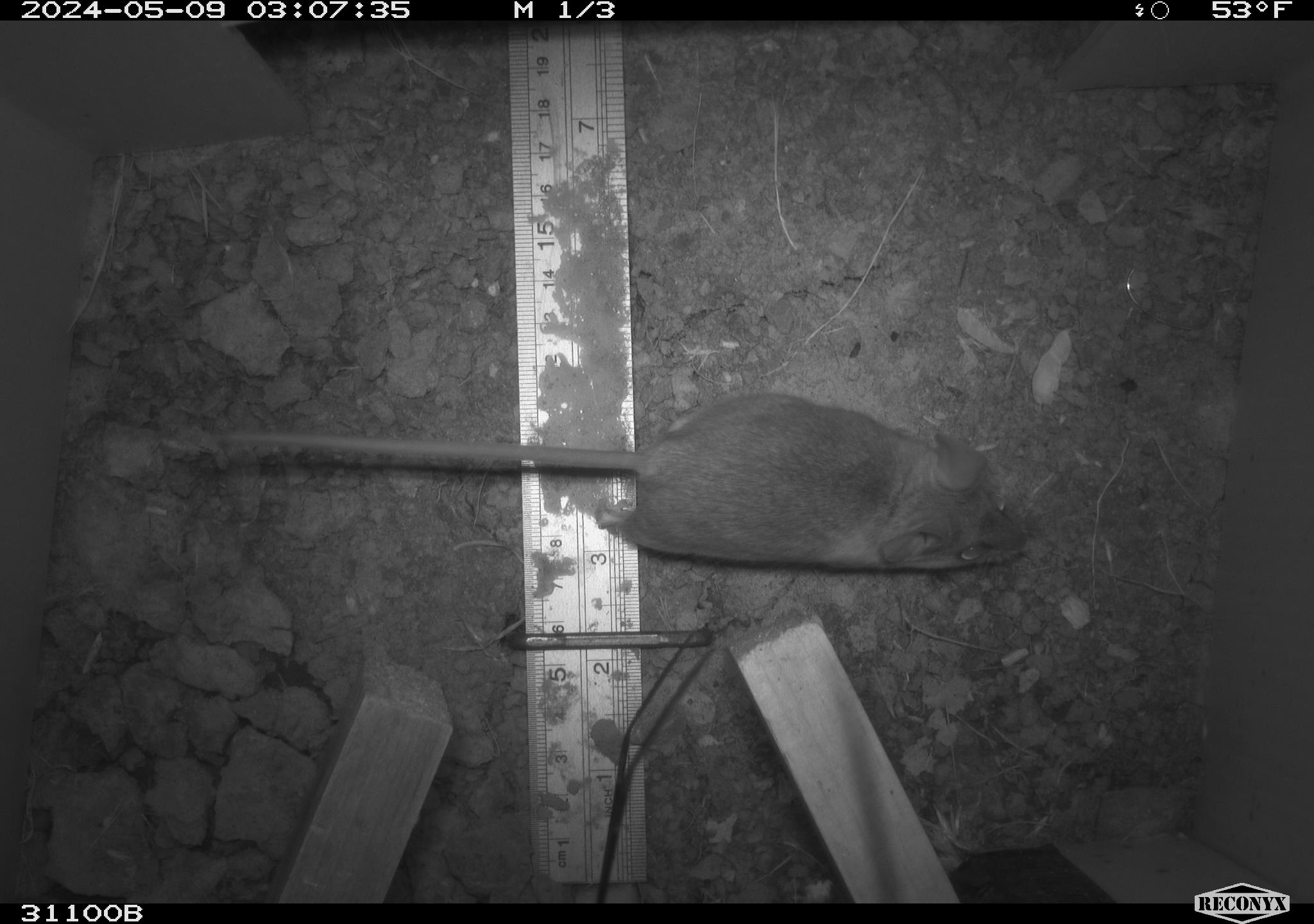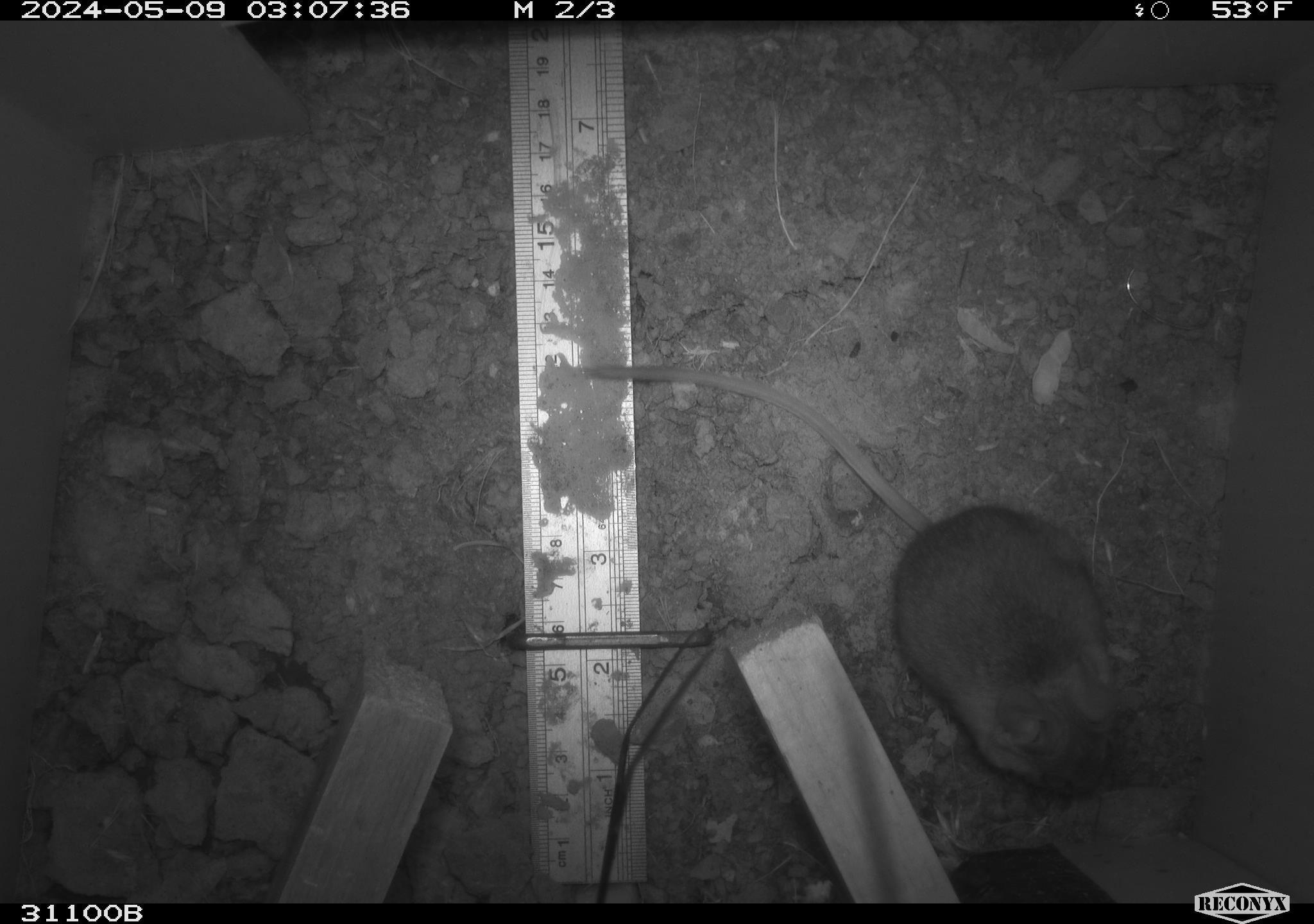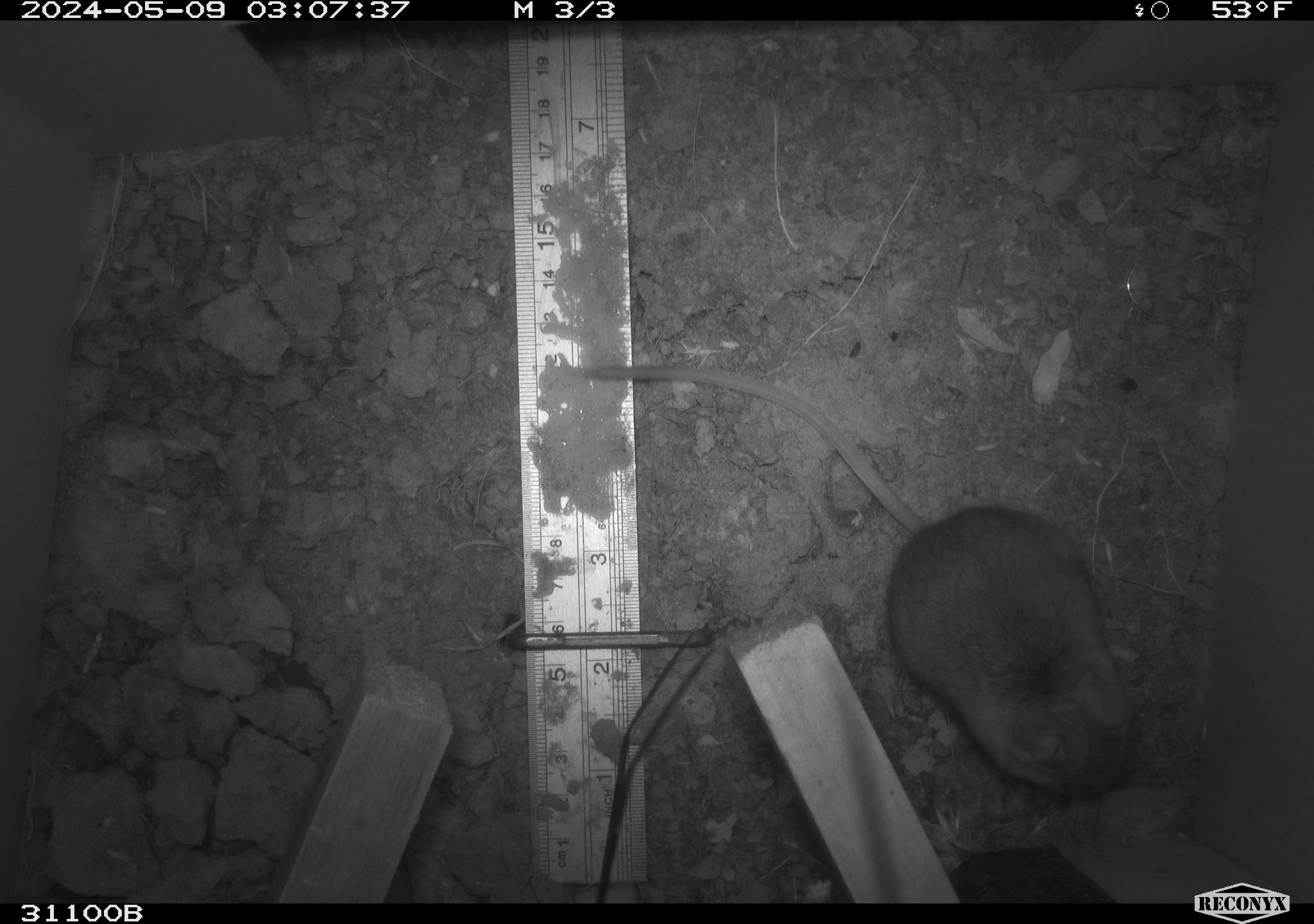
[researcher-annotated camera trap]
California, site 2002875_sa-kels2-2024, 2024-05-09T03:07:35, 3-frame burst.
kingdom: Animalia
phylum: Chordata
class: Mammalia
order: Rodentia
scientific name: Rodentia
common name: rodent